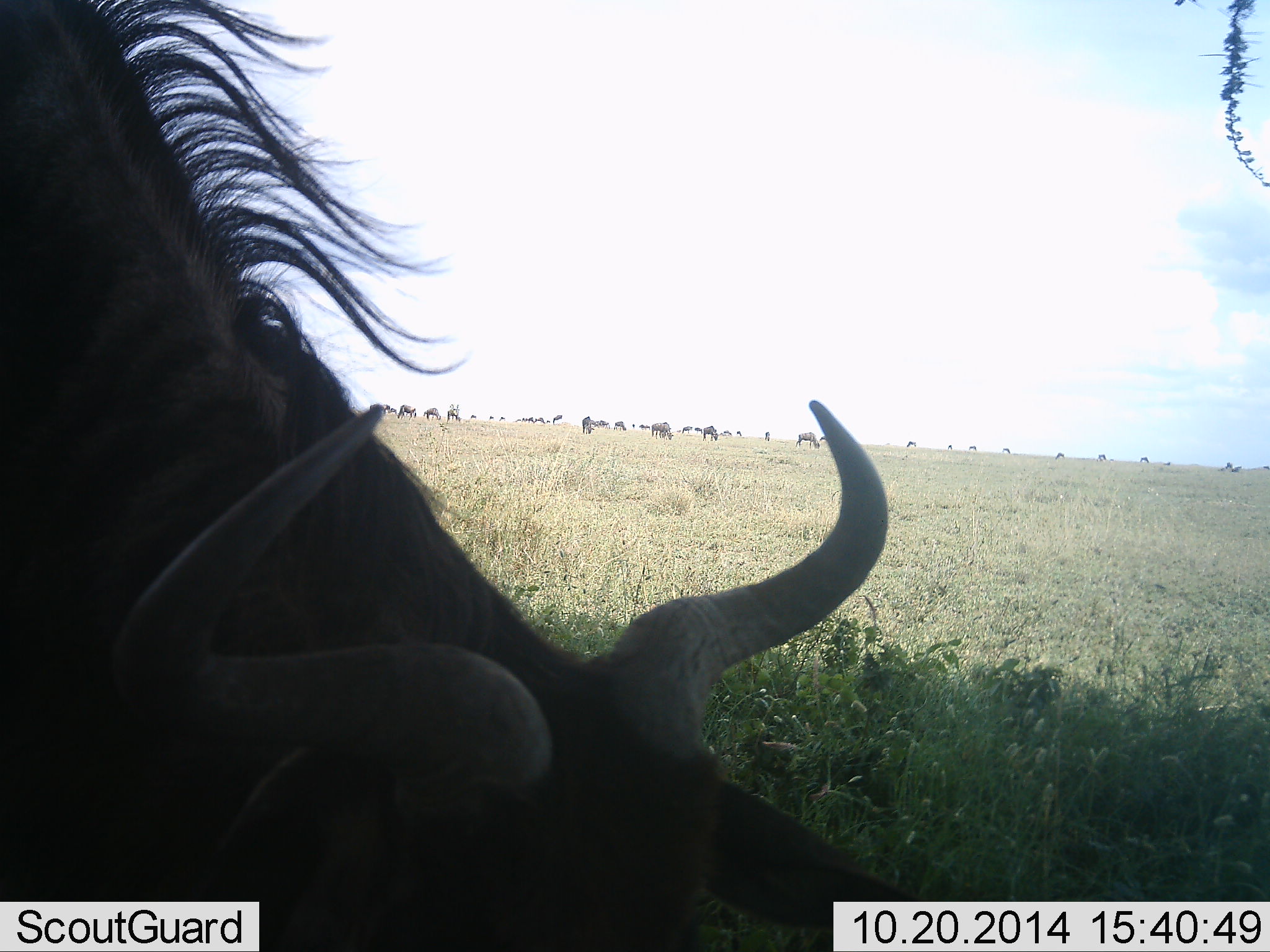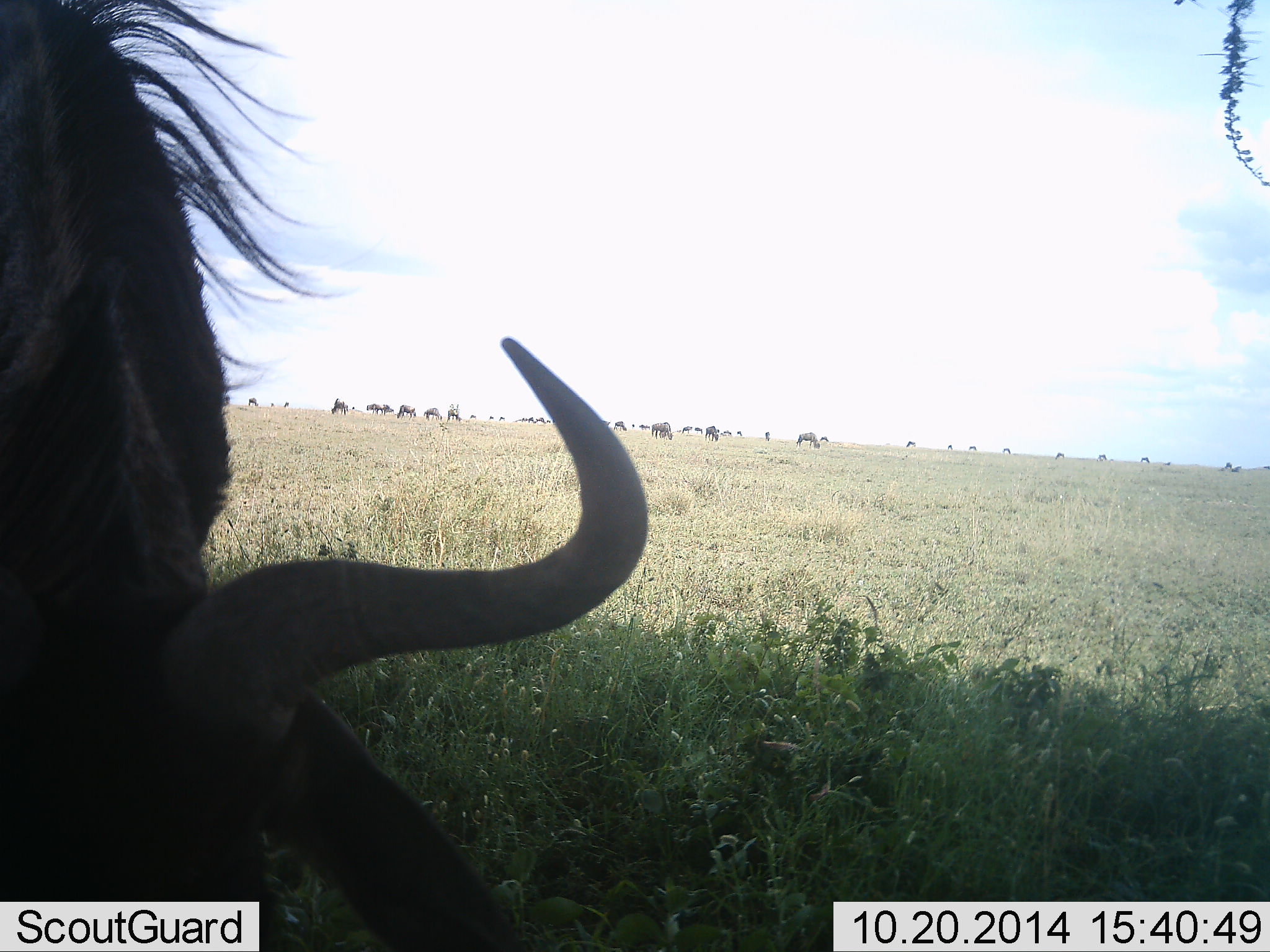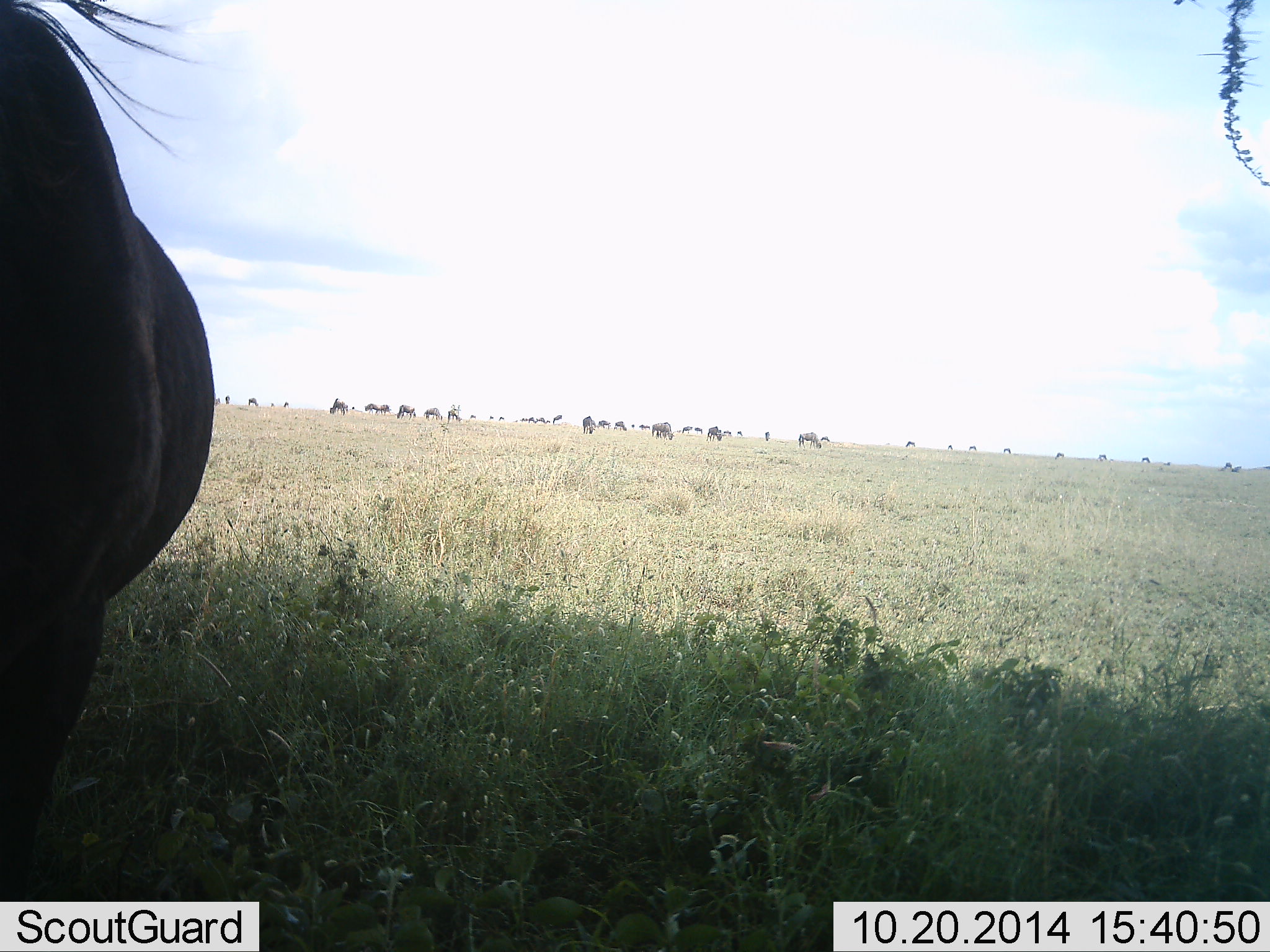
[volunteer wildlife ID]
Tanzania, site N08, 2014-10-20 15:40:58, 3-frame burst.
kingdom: Animalia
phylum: Chordata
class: Mammalia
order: Artiodactyla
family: Bovidae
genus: Connochaetes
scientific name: Connochaetes taurinus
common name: blue wildebeest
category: wildebeest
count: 11-50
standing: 50%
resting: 0%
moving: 20%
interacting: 10%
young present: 0%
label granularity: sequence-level